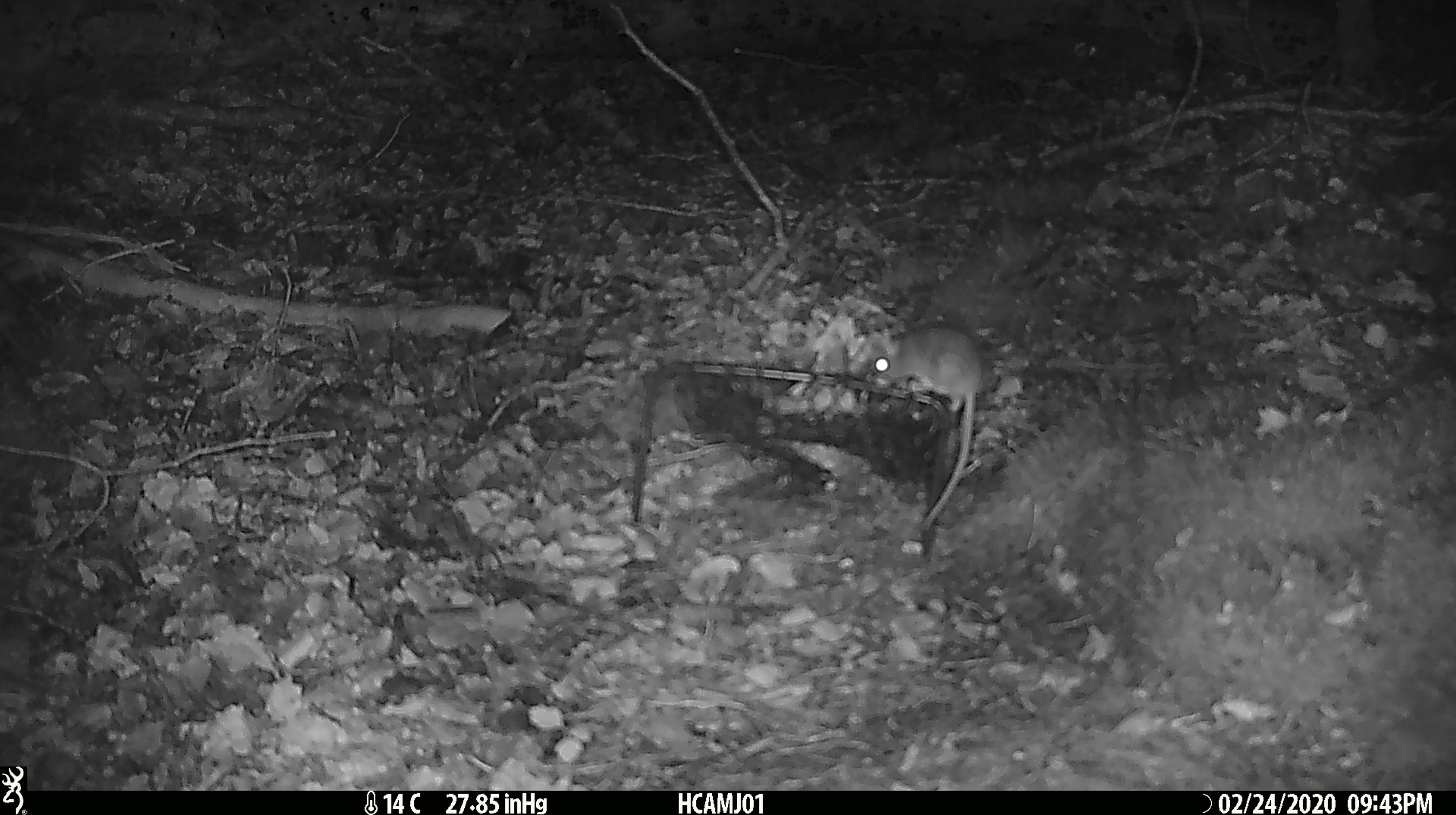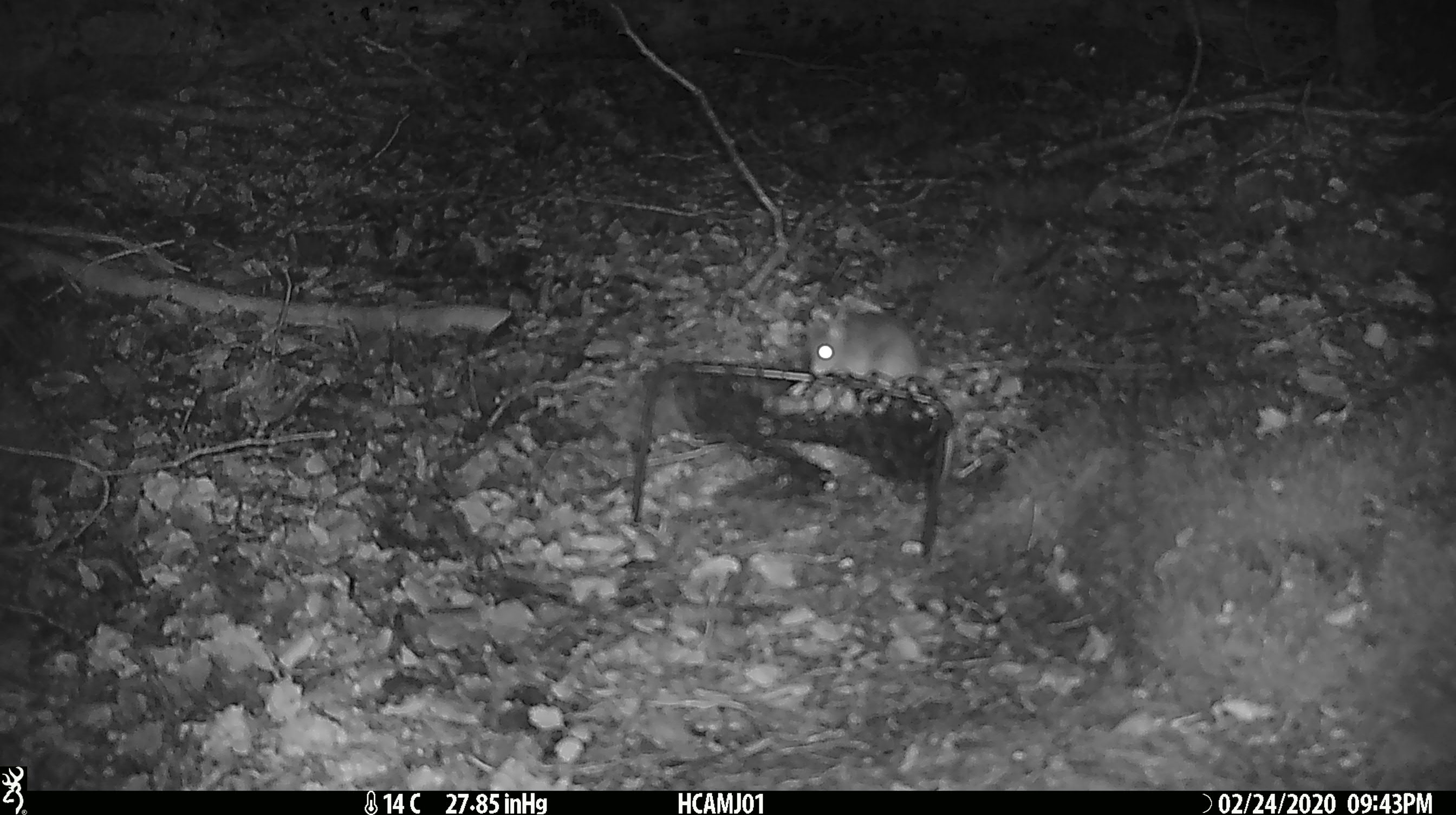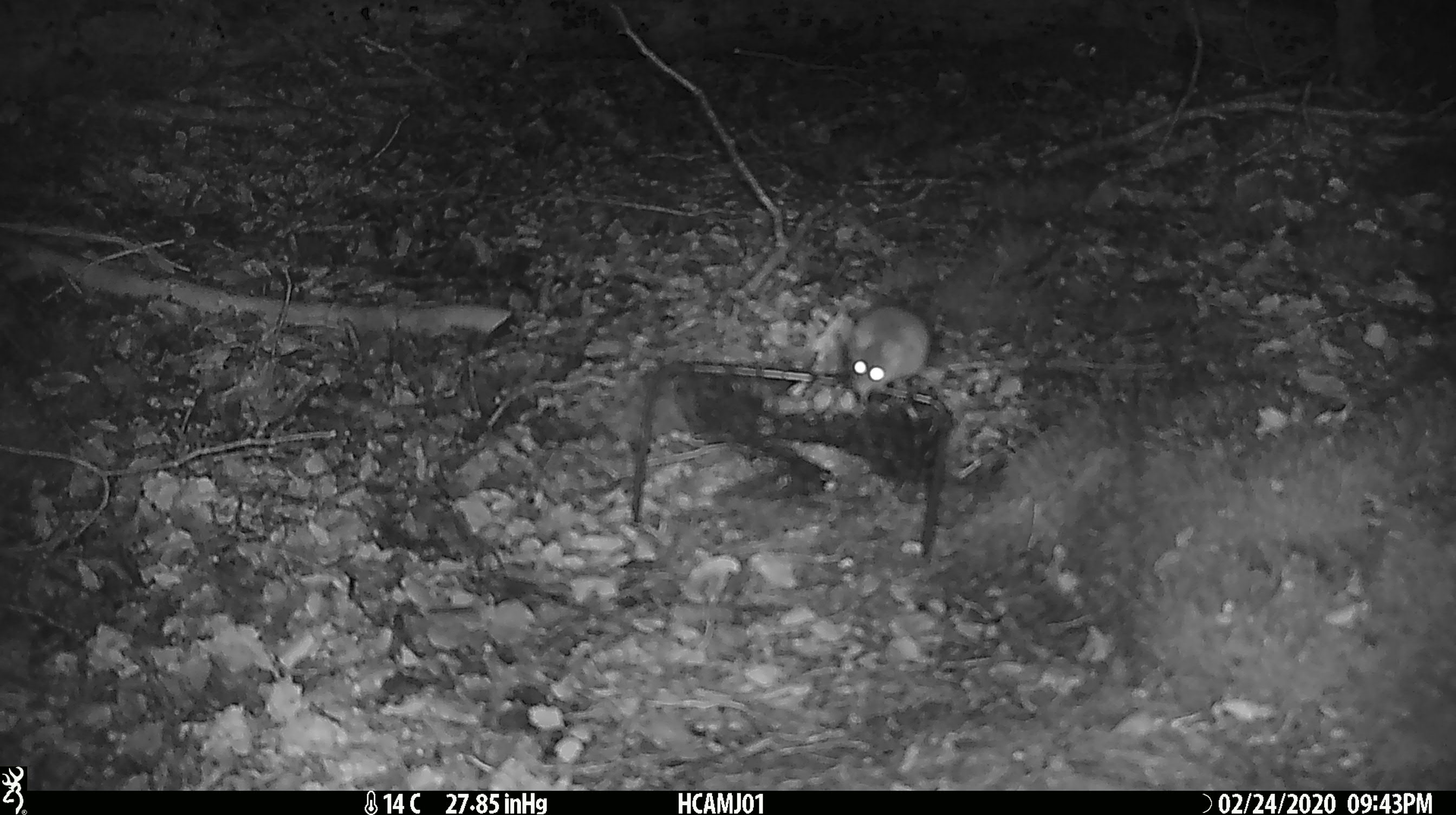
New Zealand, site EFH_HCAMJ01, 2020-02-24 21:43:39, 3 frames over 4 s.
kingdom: Animalia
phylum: Chordata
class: Mammalia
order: Rodentia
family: Muridae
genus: Mus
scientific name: Mus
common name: mouse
Mouse (Mus).